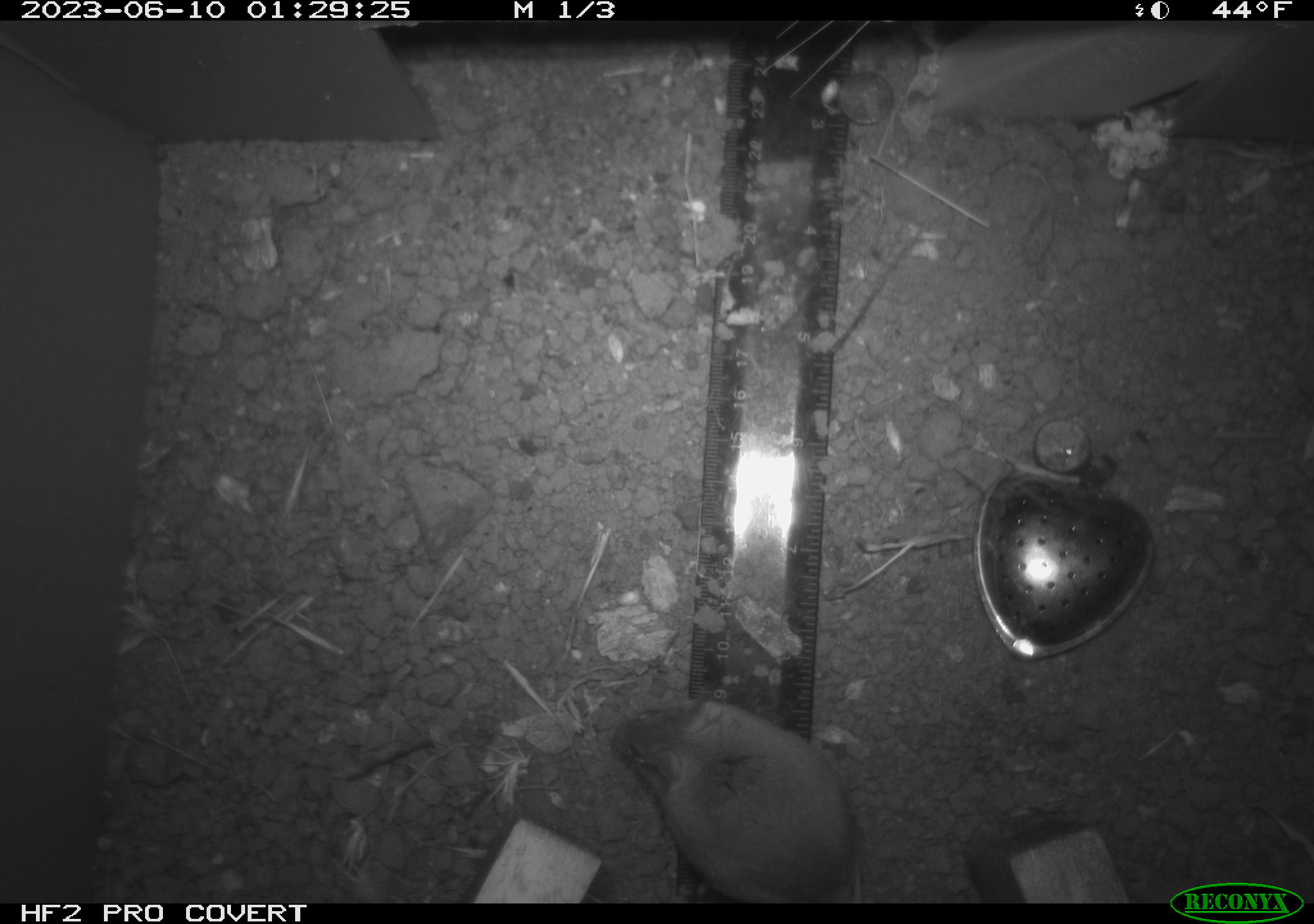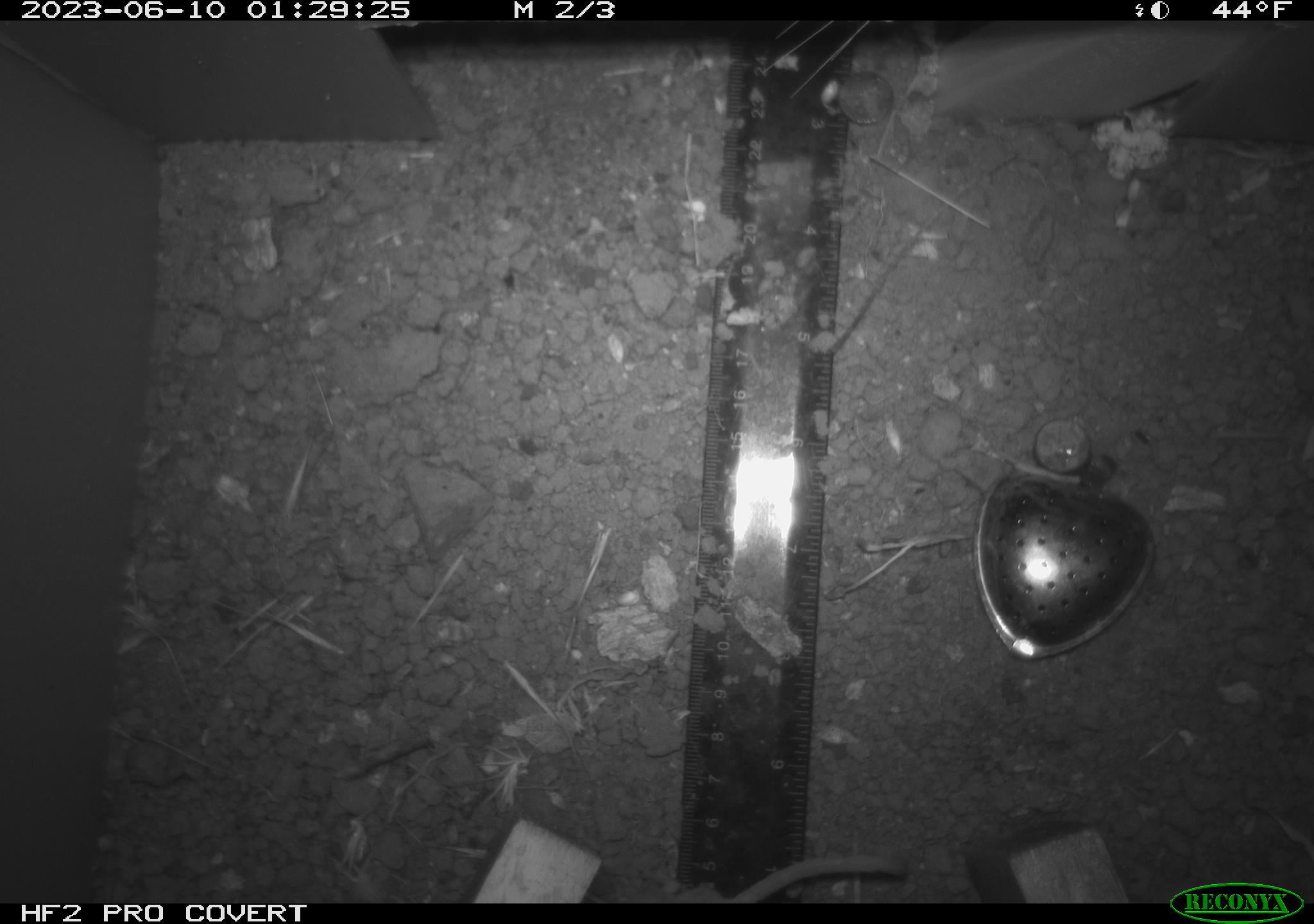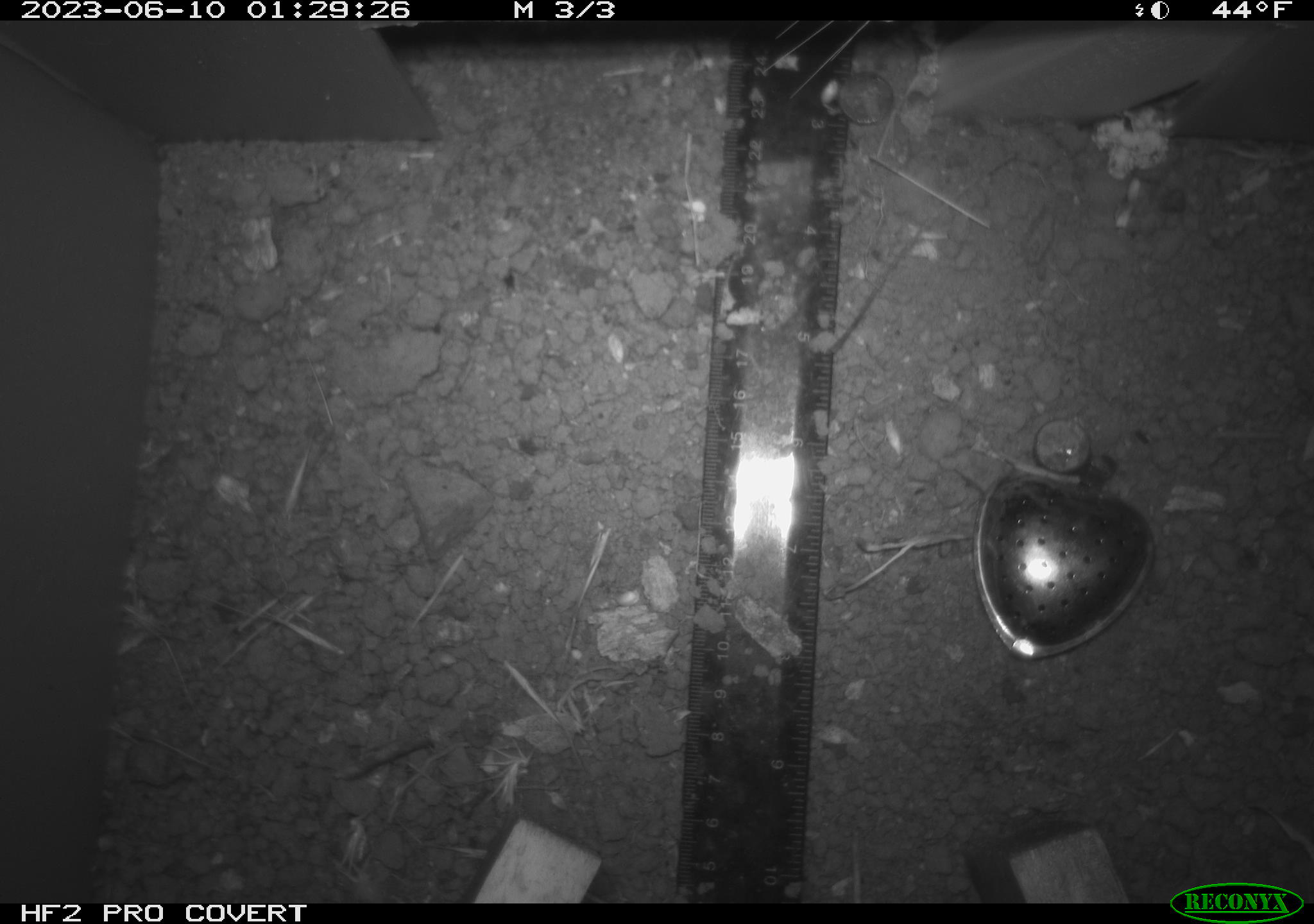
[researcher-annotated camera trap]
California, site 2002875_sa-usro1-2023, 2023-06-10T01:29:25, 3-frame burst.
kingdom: Animalia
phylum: Chordata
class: Mammalia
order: Rodentia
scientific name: Rodentia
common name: mouse species